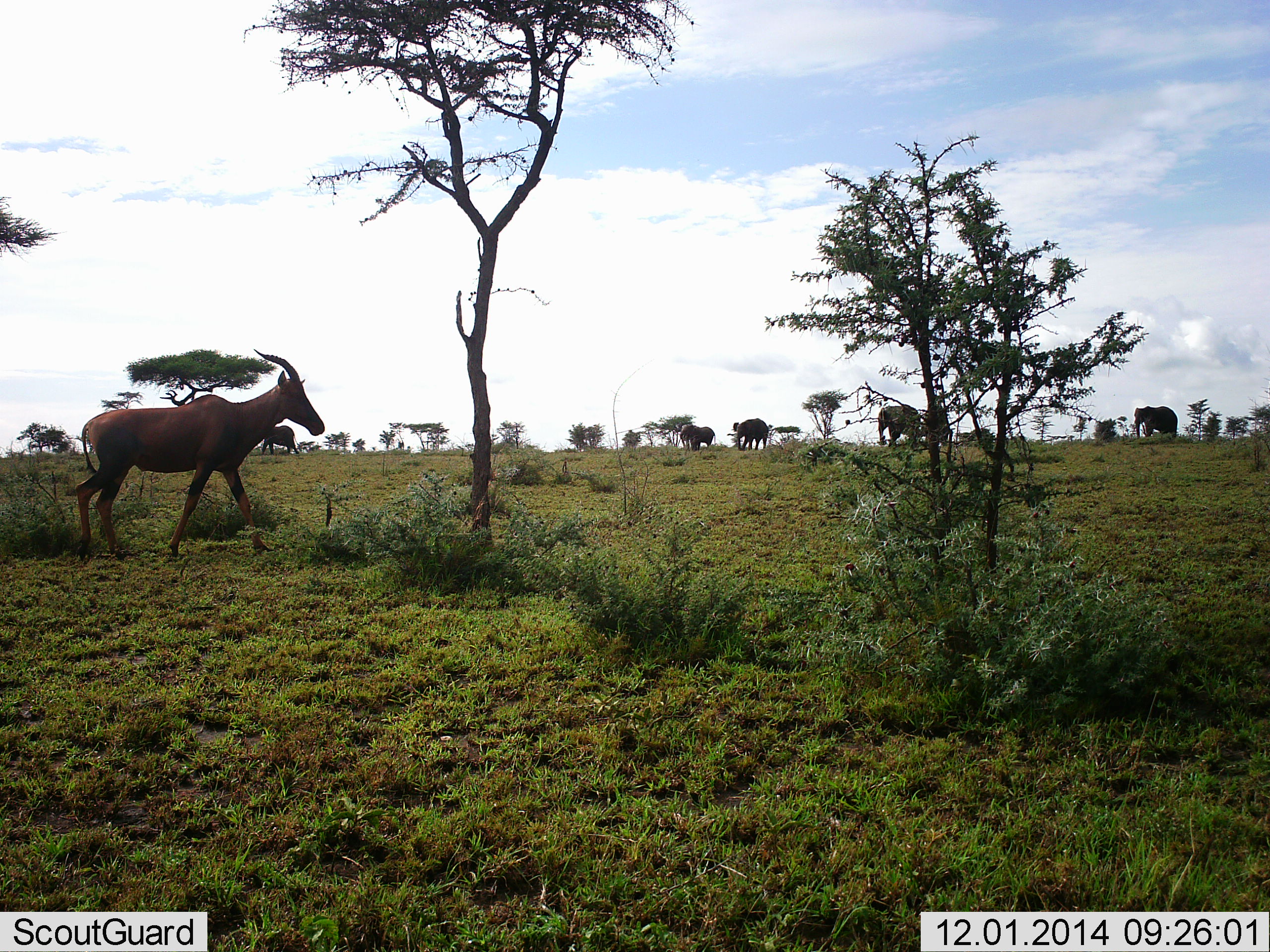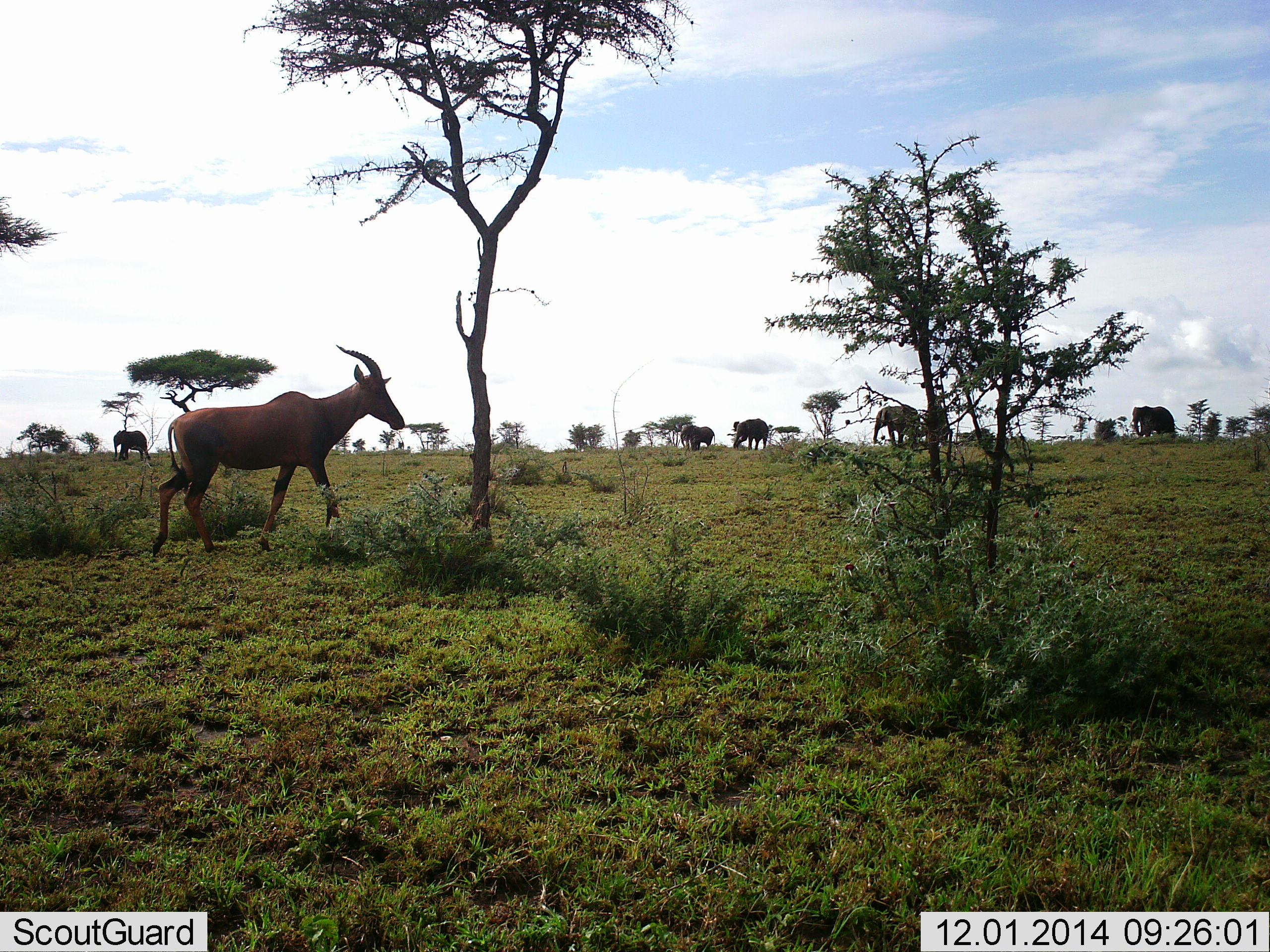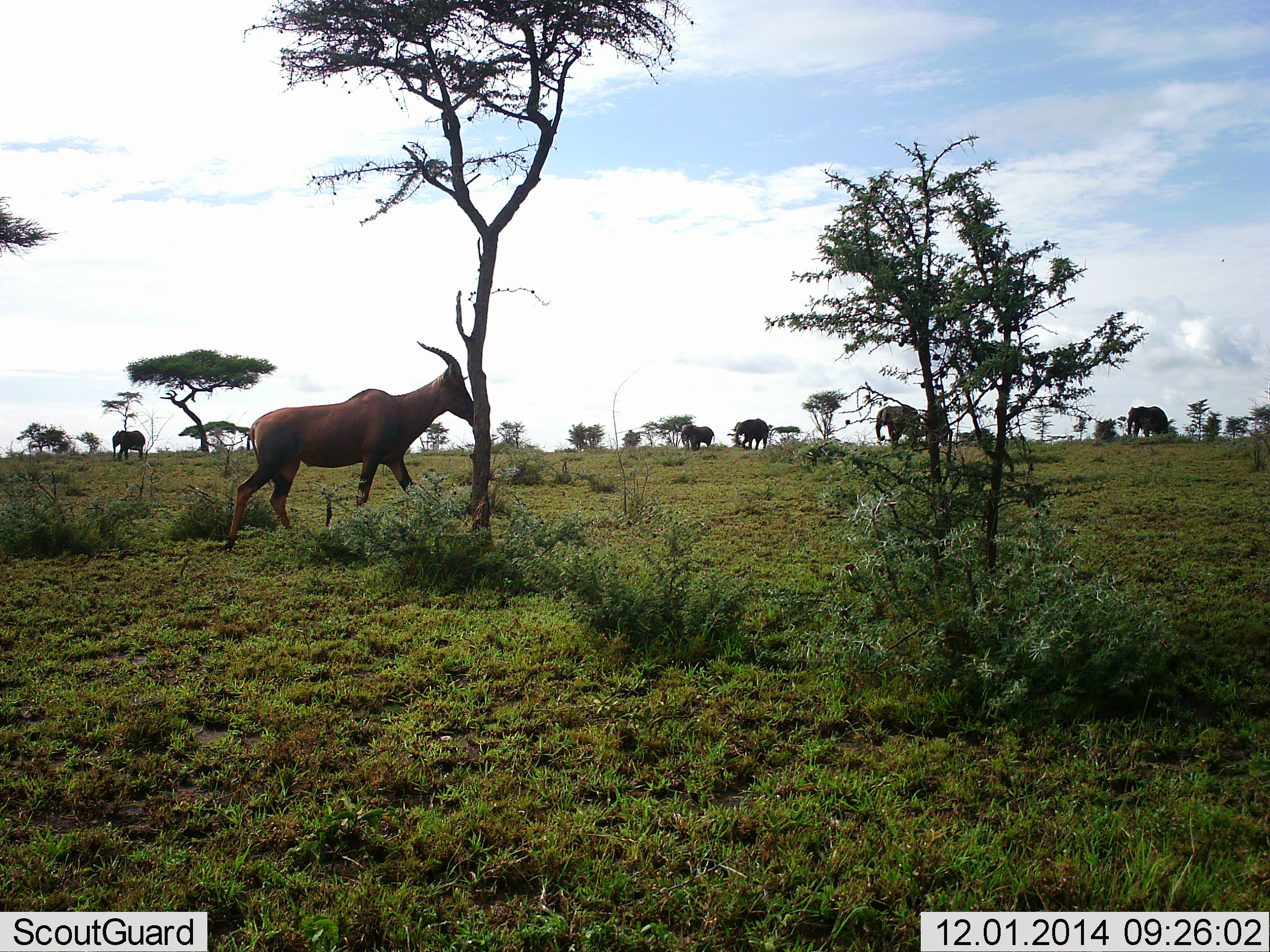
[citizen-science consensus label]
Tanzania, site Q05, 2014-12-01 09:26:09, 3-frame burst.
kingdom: Animalia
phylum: Chordata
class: Mammalia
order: Proboscidea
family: Elephantidae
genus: Loxodonta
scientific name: Loxodonta africana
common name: african bush elephant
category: elephant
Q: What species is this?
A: Elephant (african bush elephant) (Loxodonta africana).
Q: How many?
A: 5.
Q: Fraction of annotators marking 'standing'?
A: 42%.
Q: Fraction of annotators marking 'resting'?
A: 0%.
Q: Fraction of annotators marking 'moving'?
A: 33%.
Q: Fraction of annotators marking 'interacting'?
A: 0%.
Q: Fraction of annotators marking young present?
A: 0%.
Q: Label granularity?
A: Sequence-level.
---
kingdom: Animalia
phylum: Chordata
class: Mammalia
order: Artiodactyla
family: Bovidae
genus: Damaliscus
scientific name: Damaliscus lunatus jimela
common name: topi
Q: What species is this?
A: Topi (Damaliscus lunatus jimela).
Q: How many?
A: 1.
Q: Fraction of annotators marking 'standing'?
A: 9%.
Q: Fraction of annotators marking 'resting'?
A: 0%.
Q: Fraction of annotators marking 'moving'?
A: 100%.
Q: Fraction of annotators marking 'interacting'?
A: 0%.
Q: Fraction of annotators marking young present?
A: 0%.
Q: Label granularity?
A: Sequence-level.